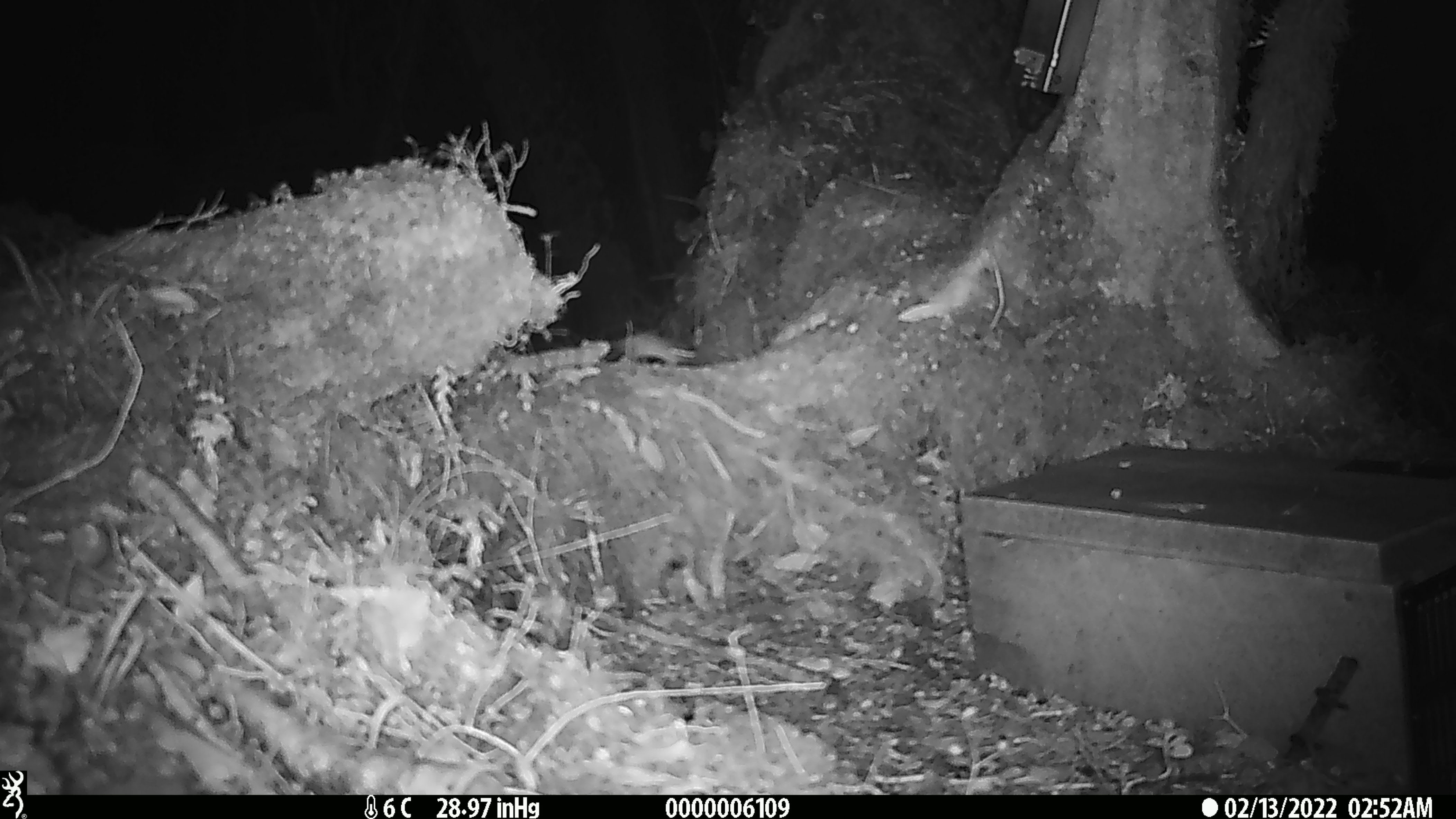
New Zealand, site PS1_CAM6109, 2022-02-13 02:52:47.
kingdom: Animalia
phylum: Chordata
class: Mammalia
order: Rodentia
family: Muridae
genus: Mus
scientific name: Mus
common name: mouse